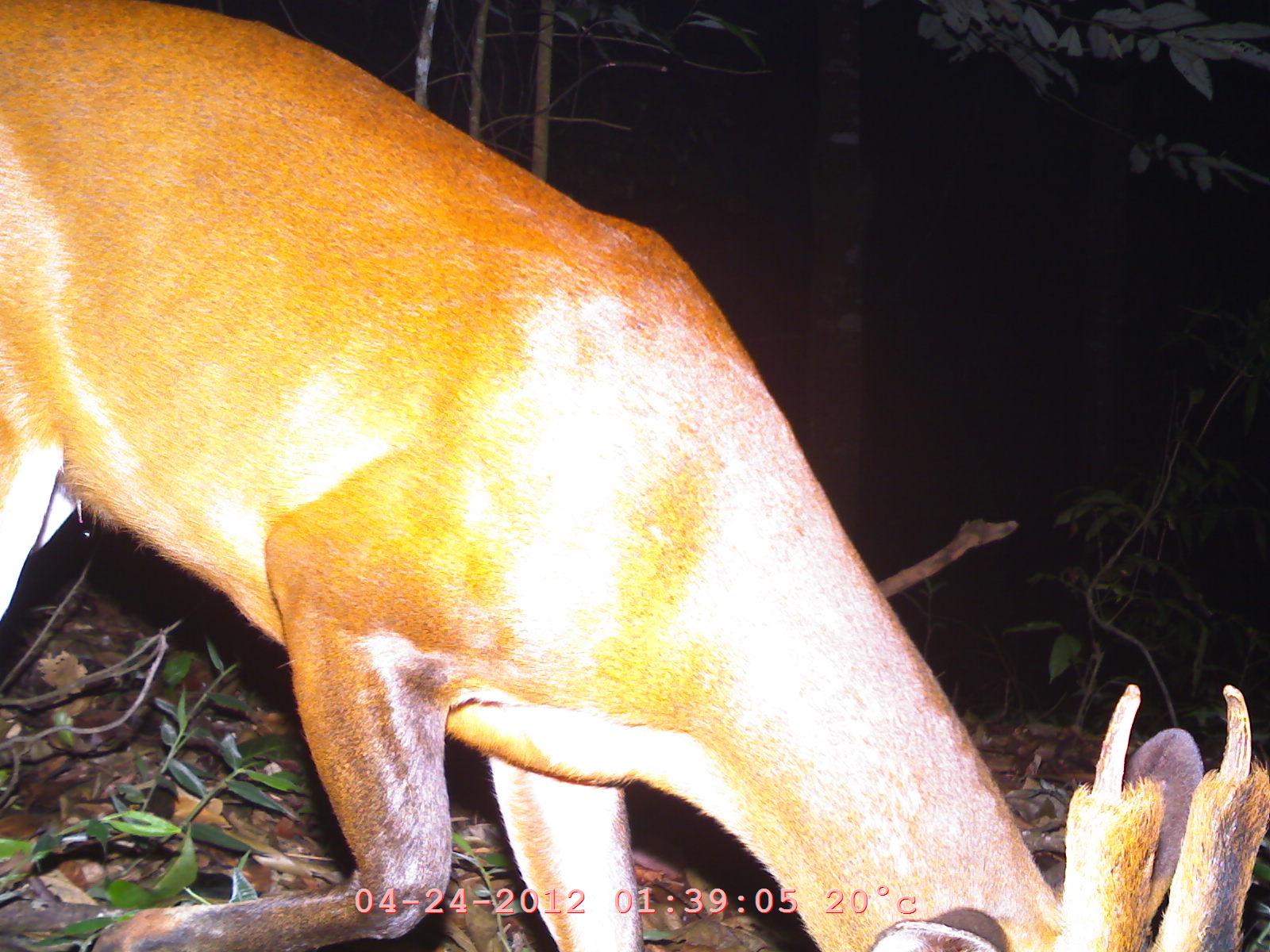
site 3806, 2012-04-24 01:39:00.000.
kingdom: Animalia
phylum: Chordata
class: Mammalia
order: Artiodactyla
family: Cervidae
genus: Muntiacus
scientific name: Muntiacus muntjak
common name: southern red muntjac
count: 1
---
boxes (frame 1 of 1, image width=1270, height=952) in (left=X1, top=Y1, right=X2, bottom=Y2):
muntiacus muntjak: (left=0, top=0, right=1270, bottom=952)